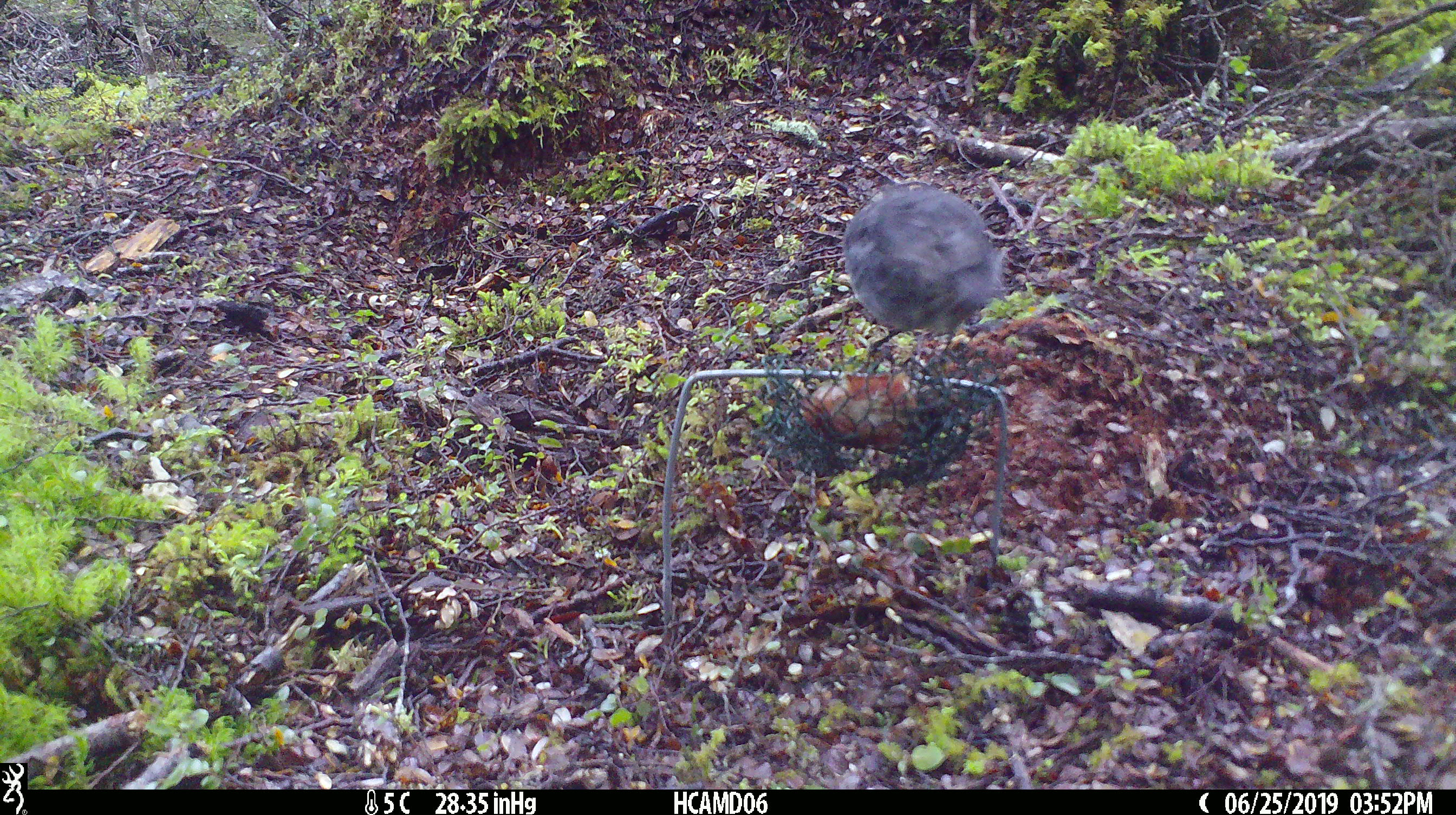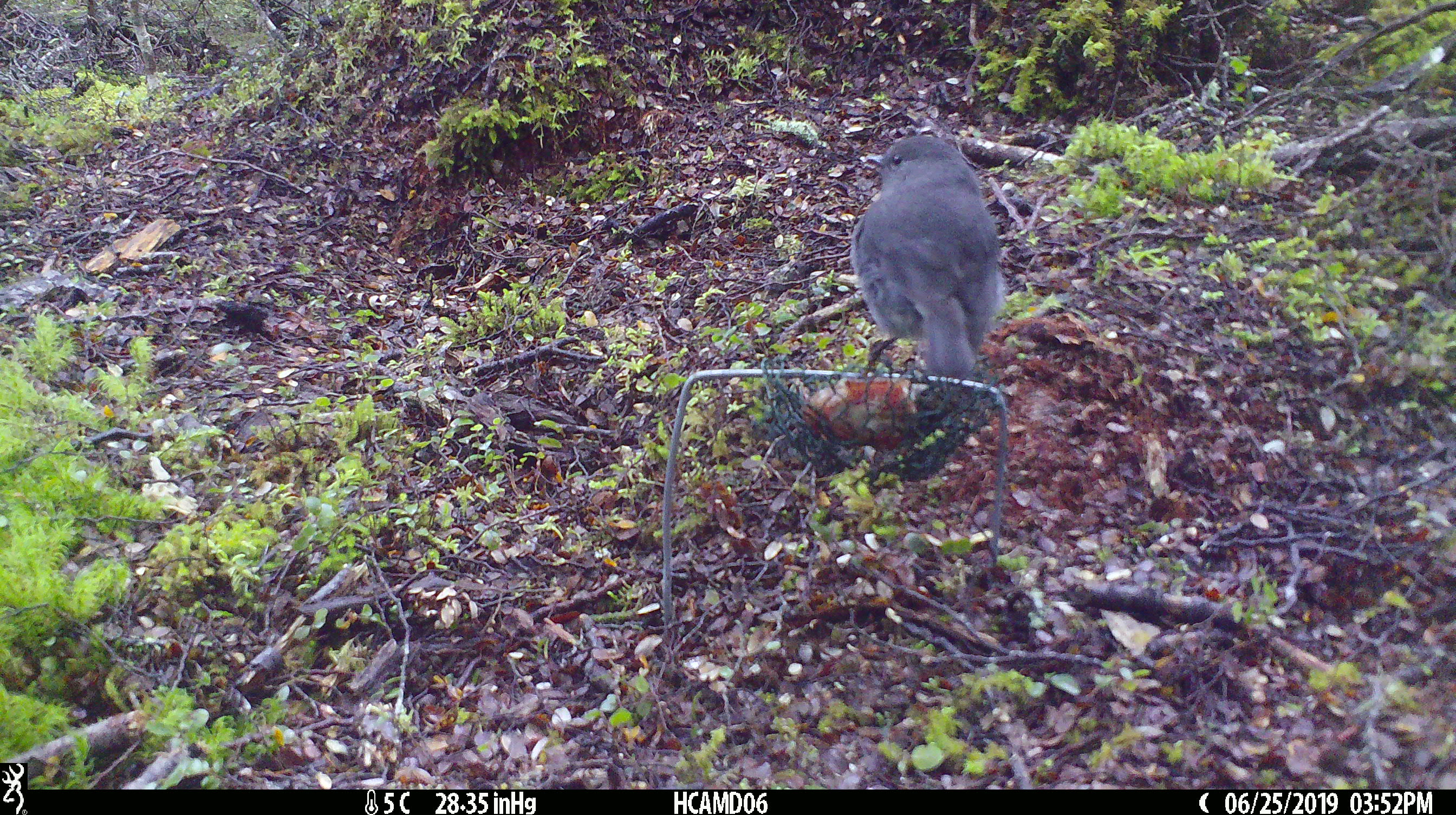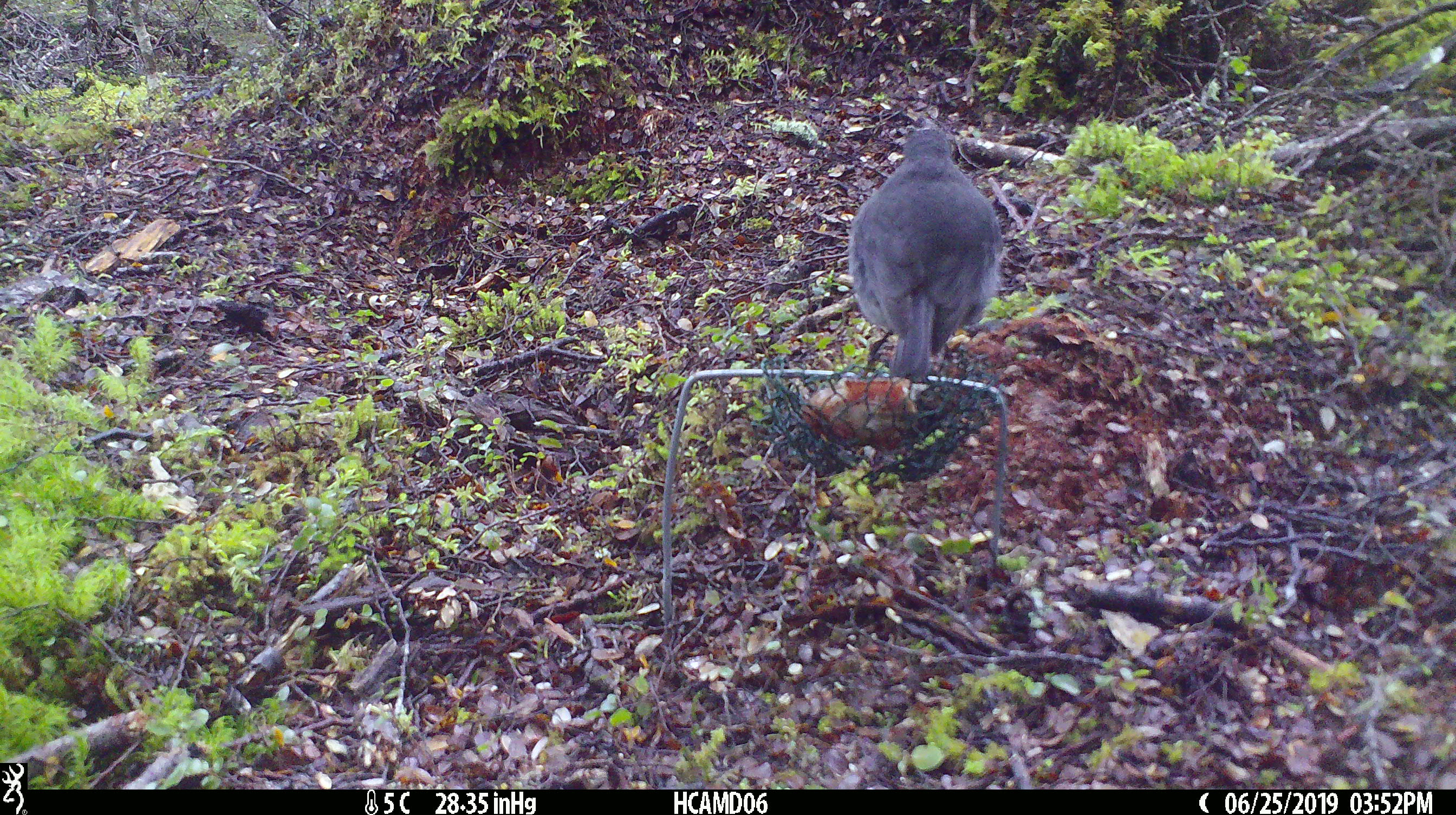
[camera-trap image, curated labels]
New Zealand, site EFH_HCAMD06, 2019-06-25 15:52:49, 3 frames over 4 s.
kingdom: Animalia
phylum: Chordata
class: Aves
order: Passeriformes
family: Petroicidae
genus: Petroica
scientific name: Petroica australis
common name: new zealand robin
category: robin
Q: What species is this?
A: Robin (new zealand robin) (Petroica australis).